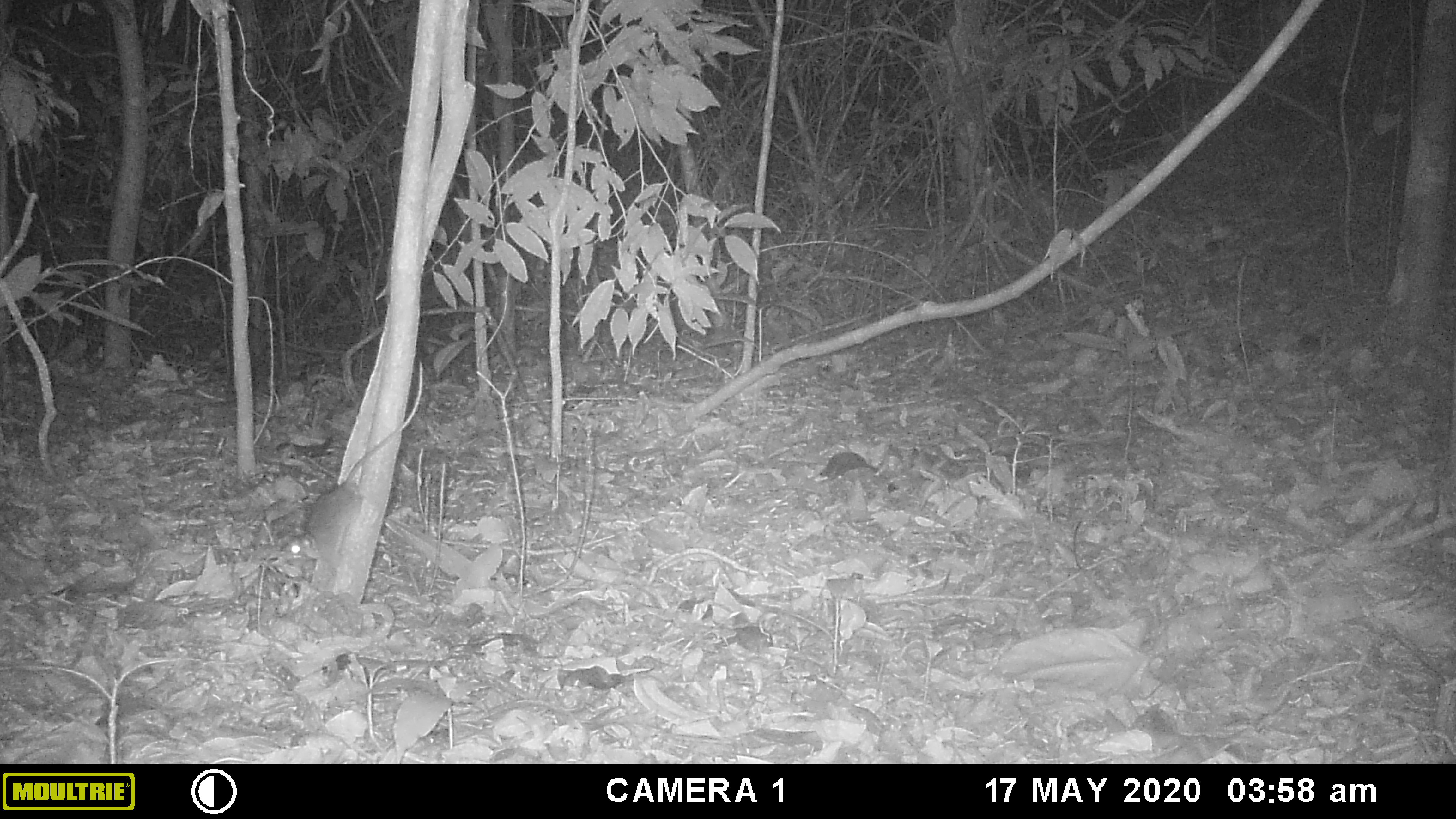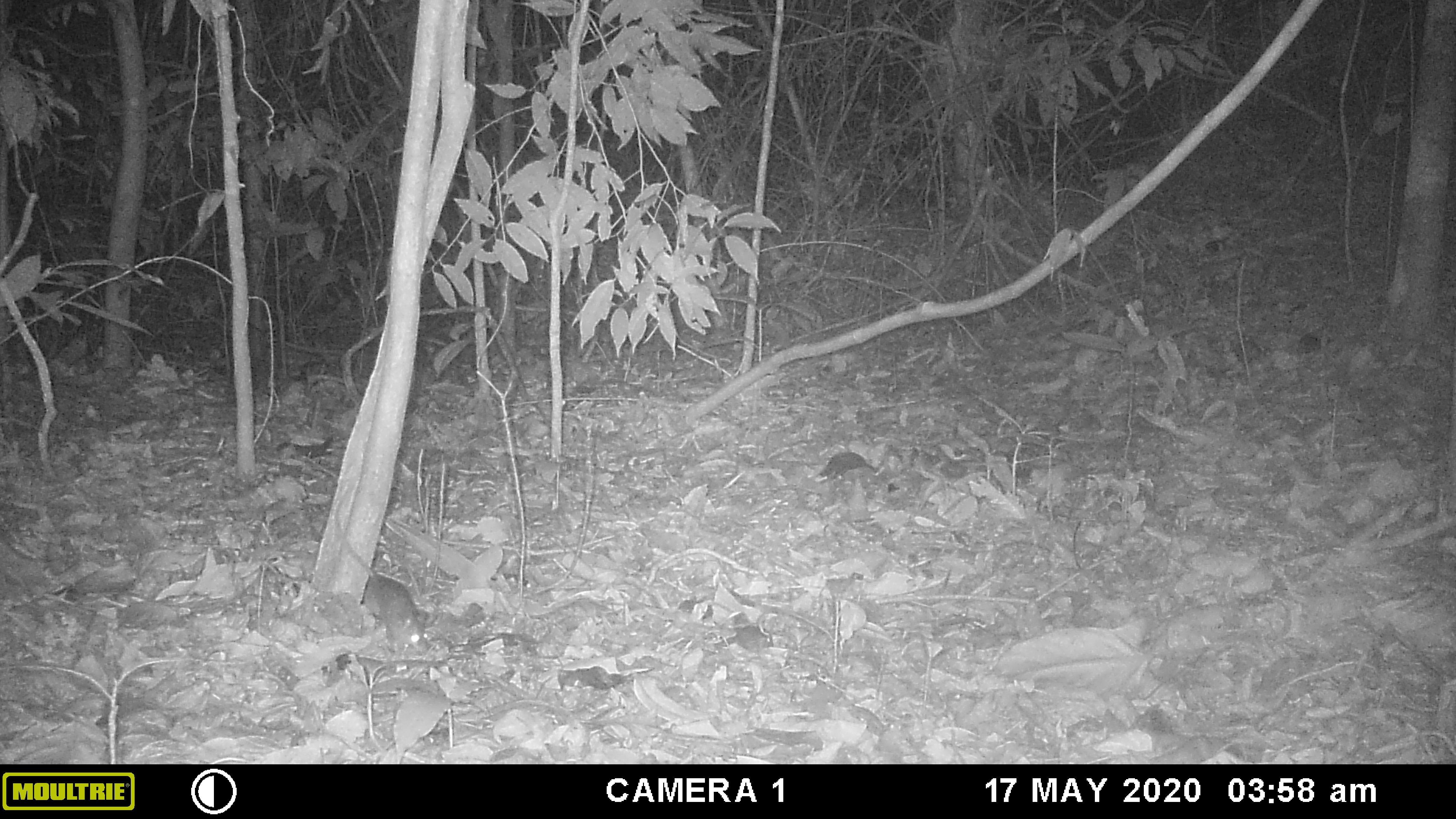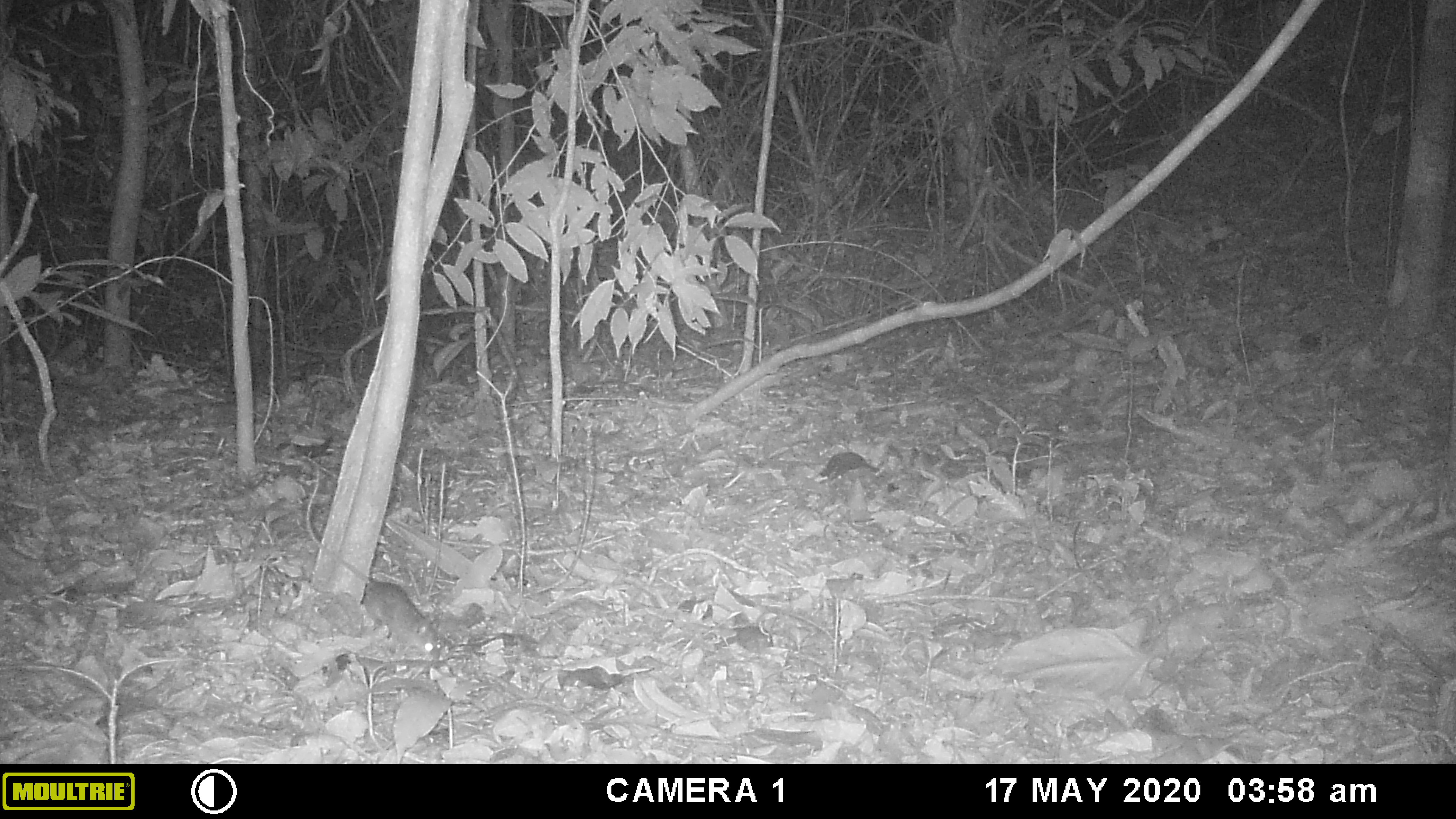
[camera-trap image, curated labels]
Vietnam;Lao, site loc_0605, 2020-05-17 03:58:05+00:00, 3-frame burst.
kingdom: Animalia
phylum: Chordata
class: Mammalia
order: Rodentia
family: Muridae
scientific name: Muridae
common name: old-world mice and rats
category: unidentified murid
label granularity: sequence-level